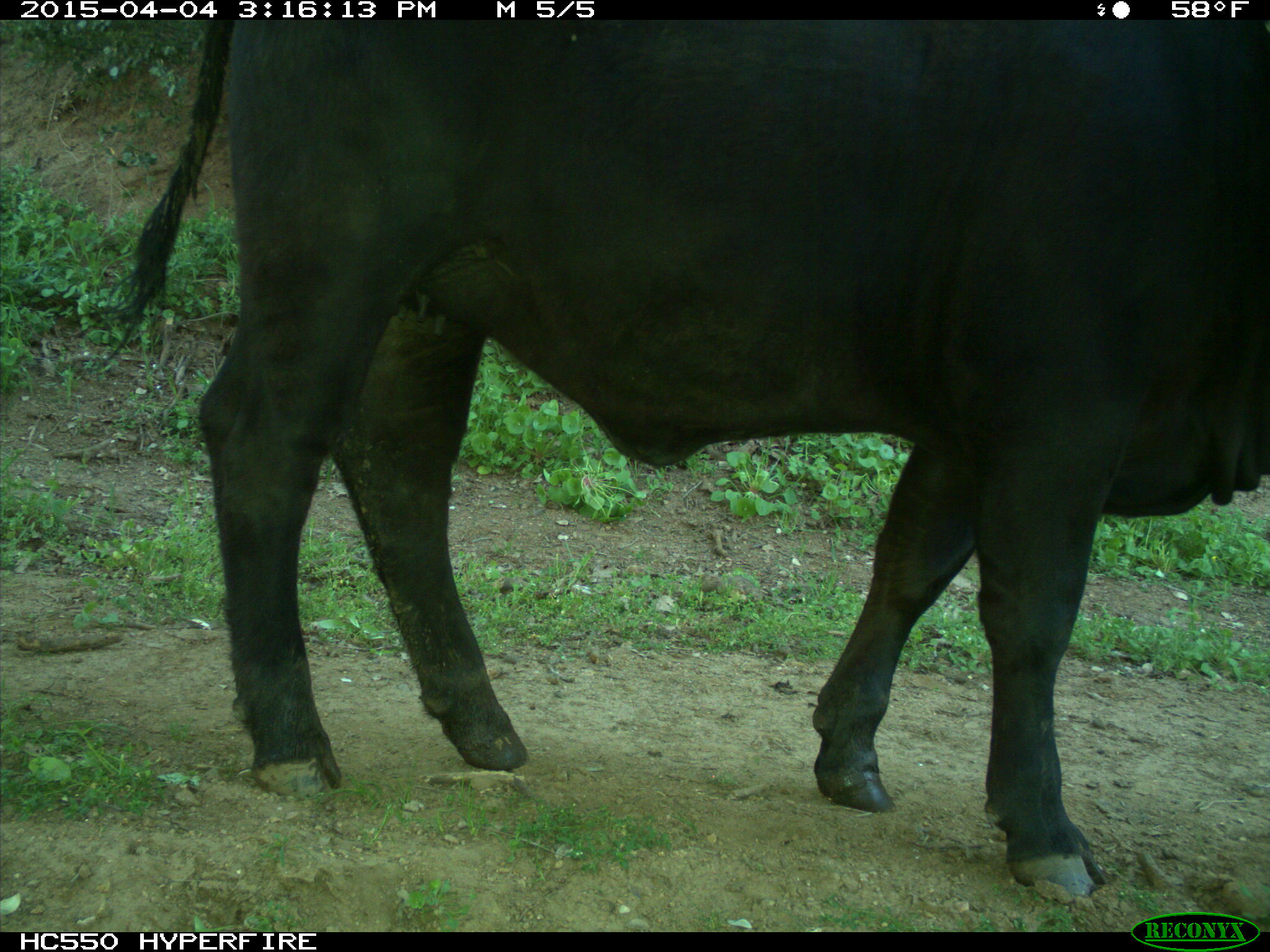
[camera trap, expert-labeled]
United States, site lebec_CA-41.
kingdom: Animalia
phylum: Chordata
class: Mammalia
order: Artiodactyla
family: Bovidae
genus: Bos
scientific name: Bos taurus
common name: domestic cow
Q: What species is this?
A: Bos taurus (domestic cow).